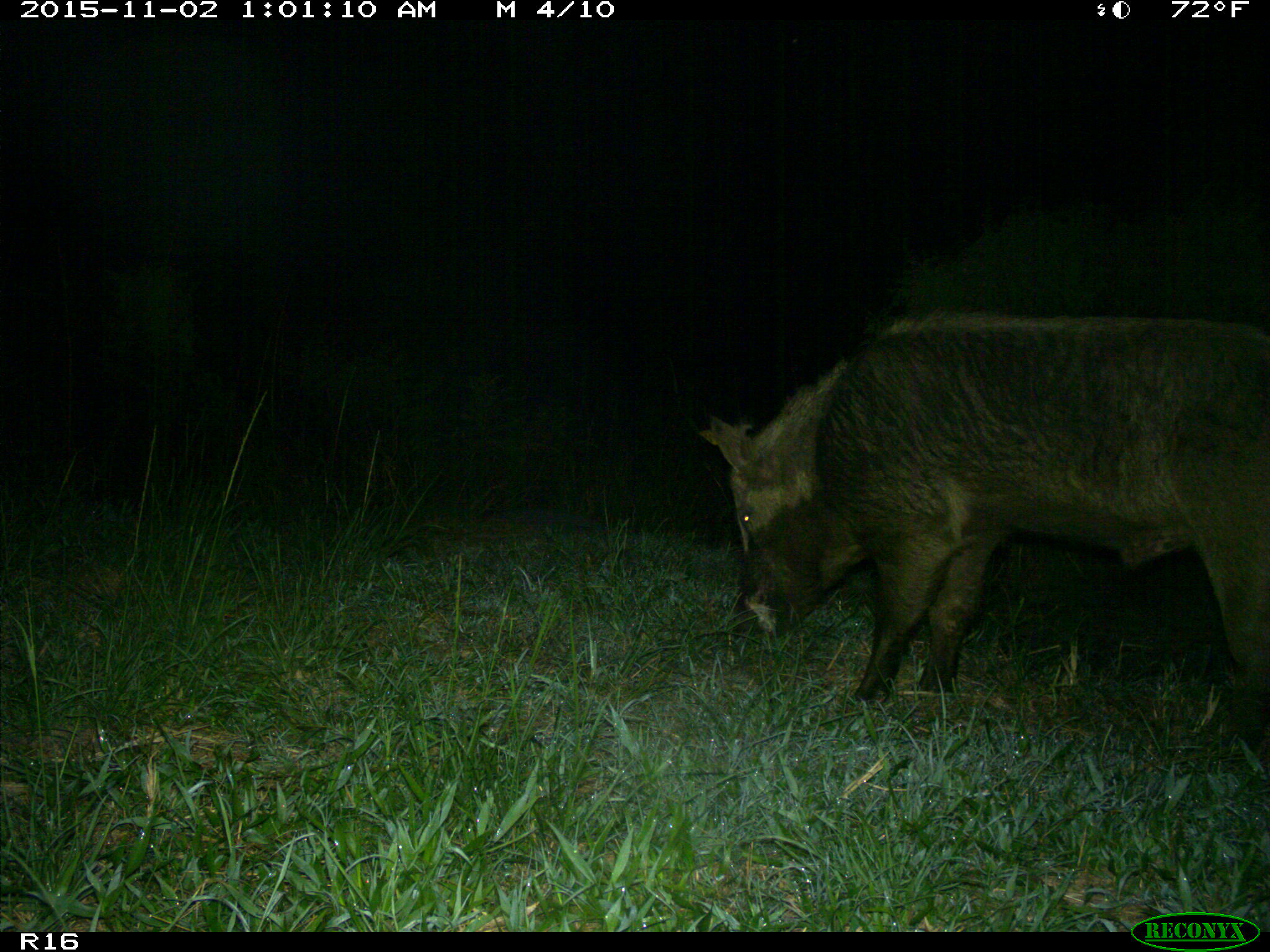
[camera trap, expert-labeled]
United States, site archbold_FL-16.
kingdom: Animalia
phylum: Chordata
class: Mammalia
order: Artiodactyla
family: Suidae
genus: Sus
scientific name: Sus scrofa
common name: wild boar